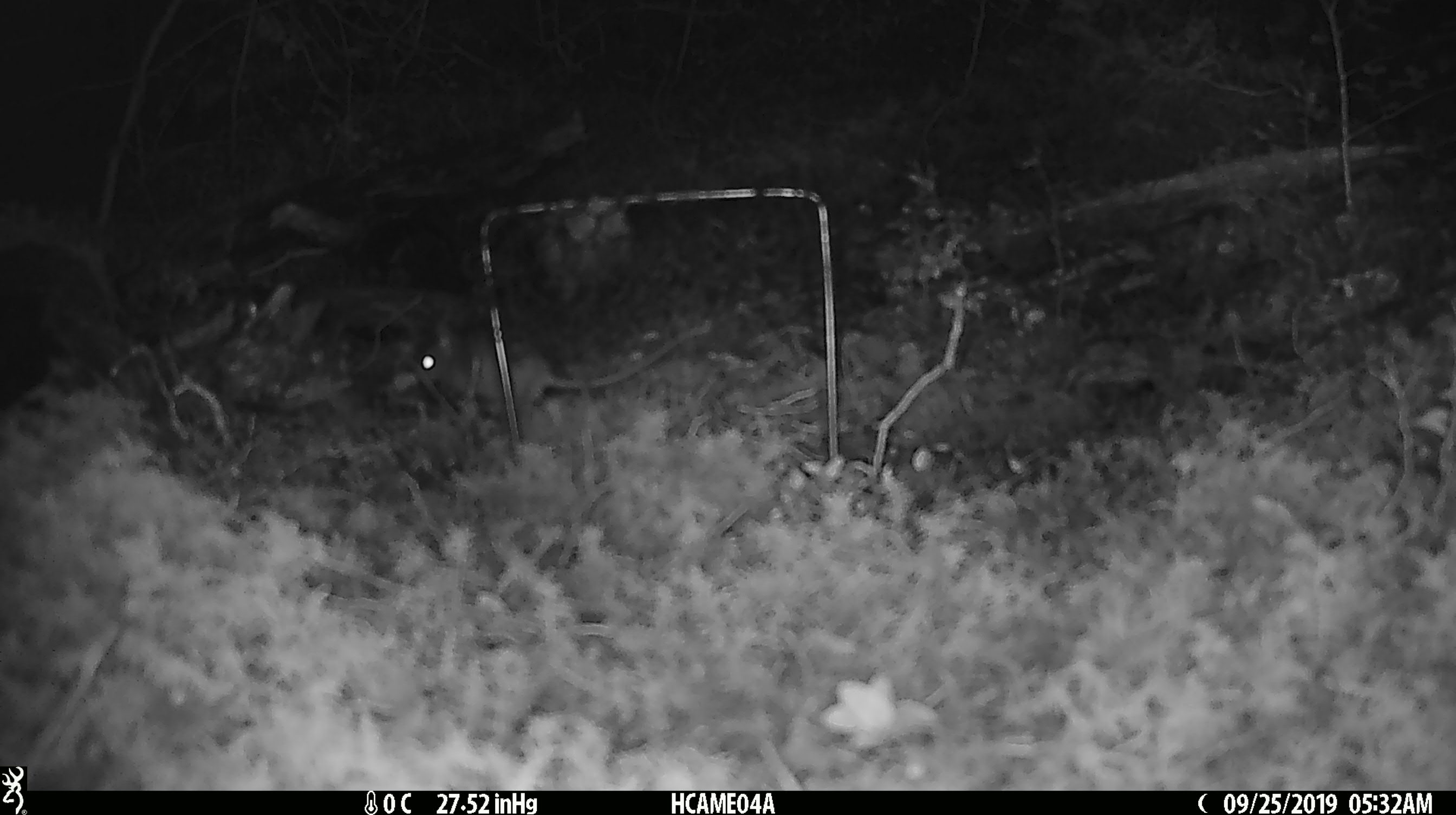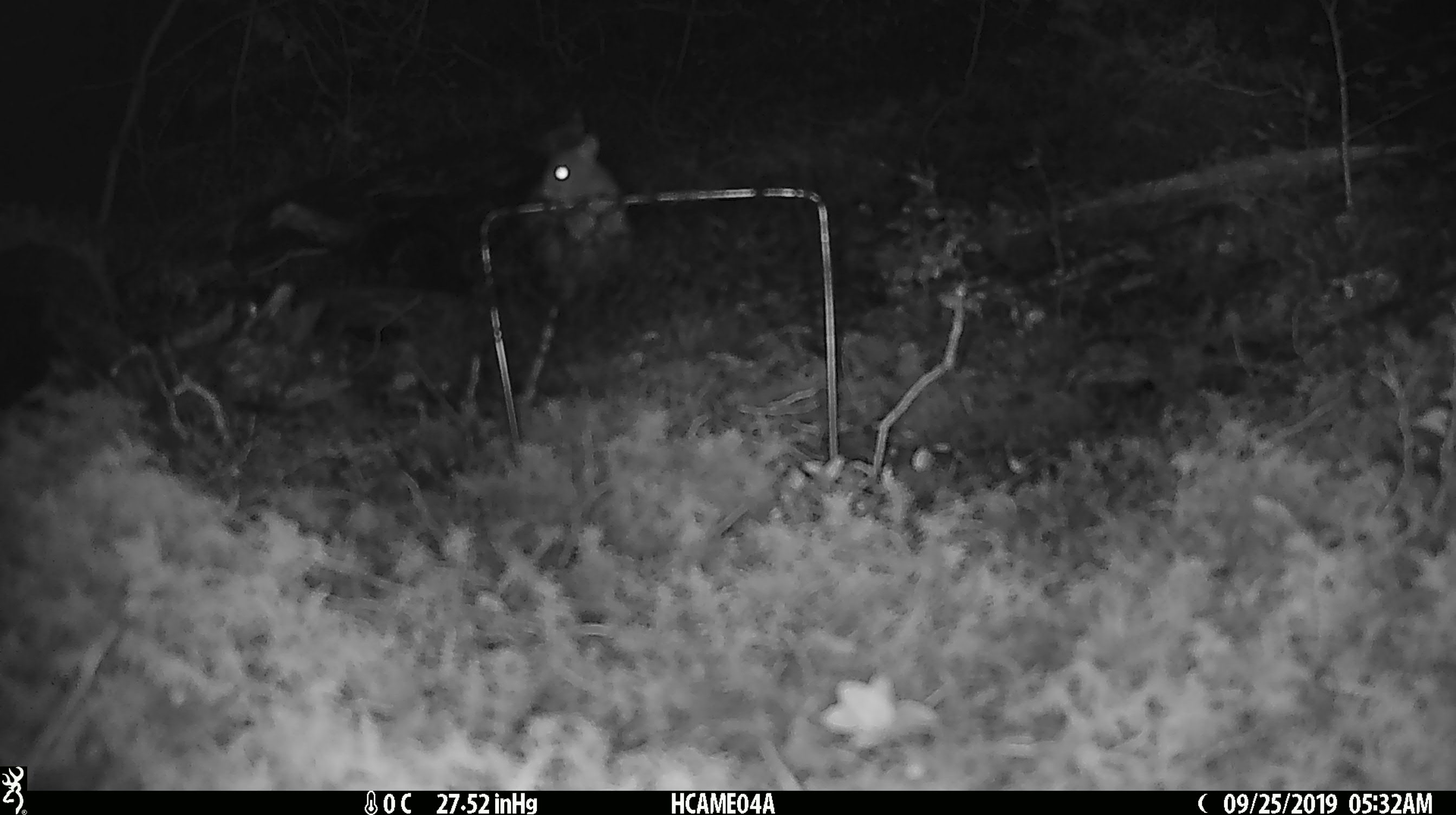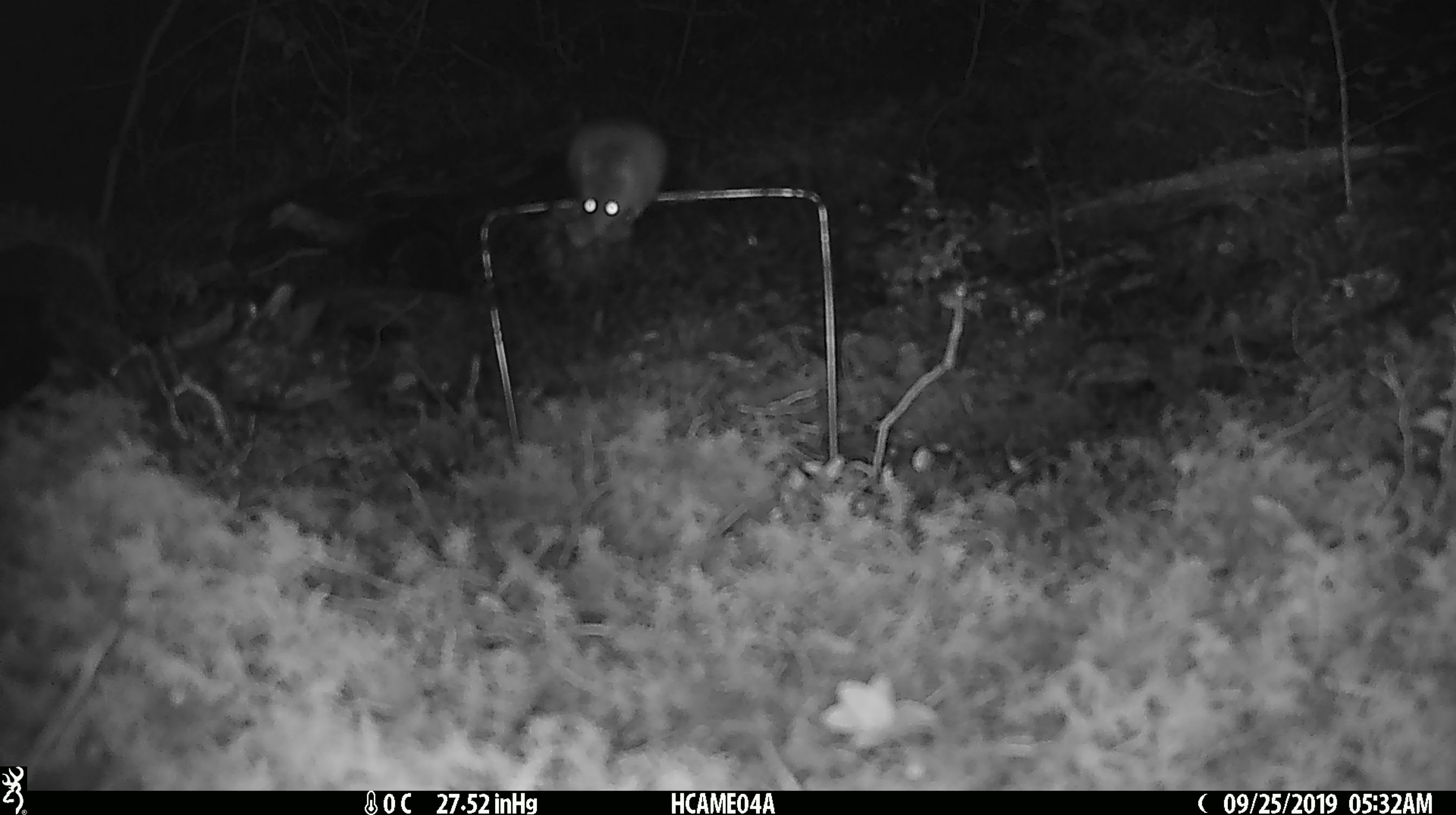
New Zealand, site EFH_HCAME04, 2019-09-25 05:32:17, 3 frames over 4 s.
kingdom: Animalia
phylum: Chordata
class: Mammalia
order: Rodentia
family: Muridae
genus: Mus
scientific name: Mus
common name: mouse